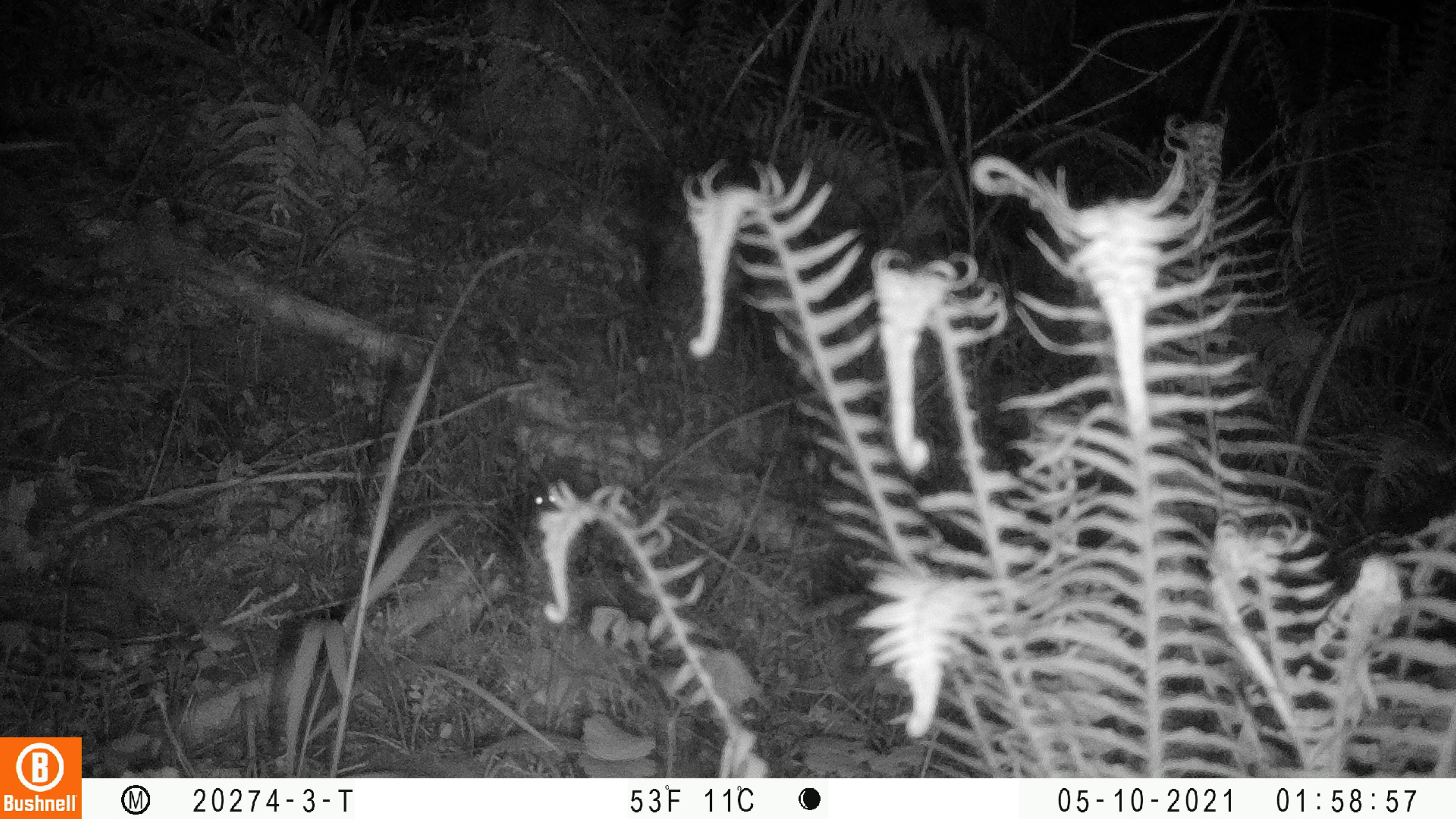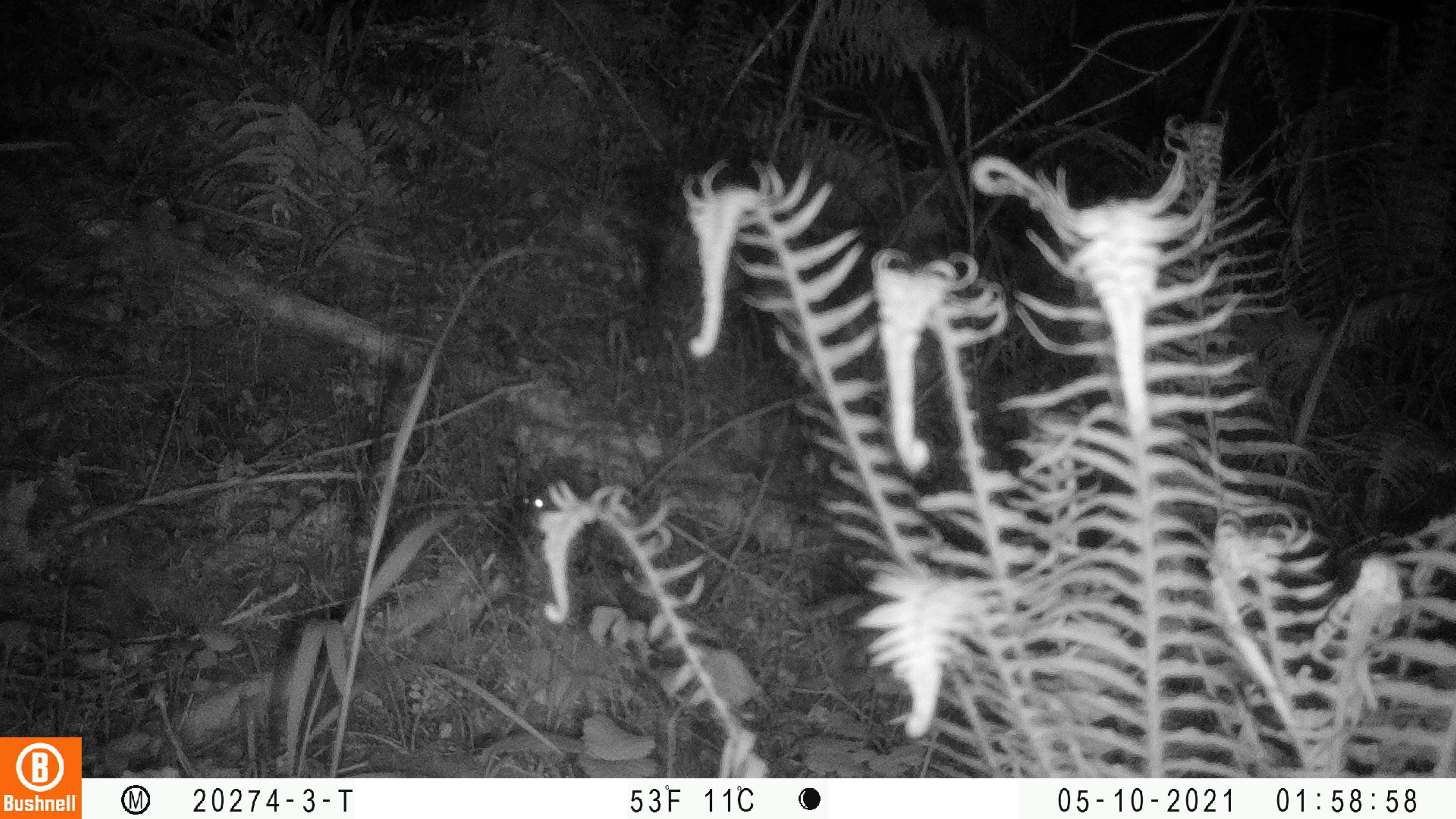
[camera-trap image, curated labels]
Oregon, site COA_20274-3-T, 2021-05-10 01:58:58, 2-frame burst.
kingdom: Animalia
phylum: Chordata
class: Mammalia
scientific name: Mammalia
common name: small mammal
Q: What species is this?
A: Small mammal (Mammalia).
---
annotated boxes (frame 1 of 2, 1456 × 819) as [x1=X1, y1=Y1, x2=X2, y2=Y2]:
small mammal: [x1=519, y1=475, x2=591, y2=532]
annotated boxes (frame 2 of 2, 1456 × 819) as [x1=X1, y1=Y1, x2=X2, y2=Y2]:
small mammal: [x1=511, y1=462, x2=607, y2=527]